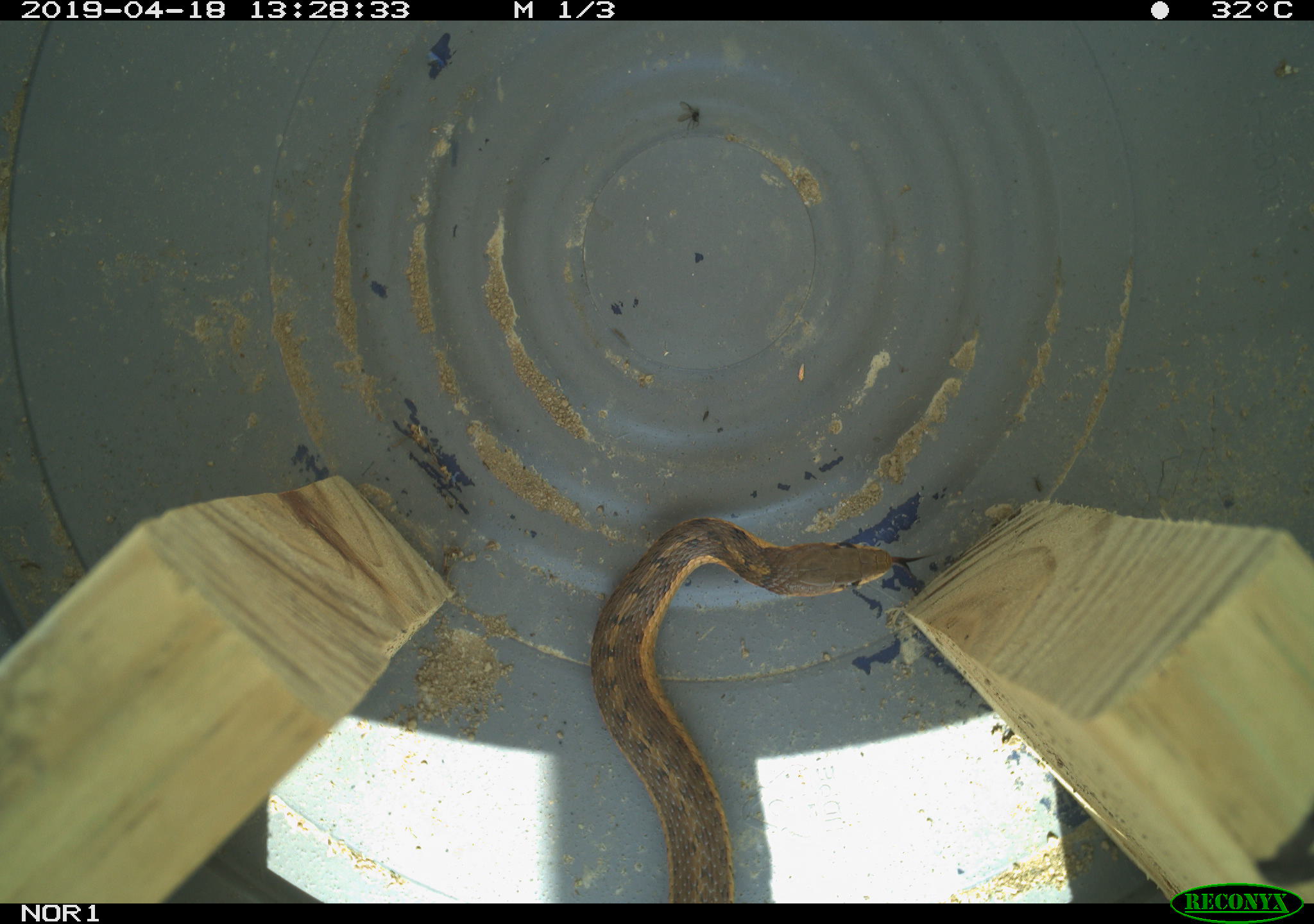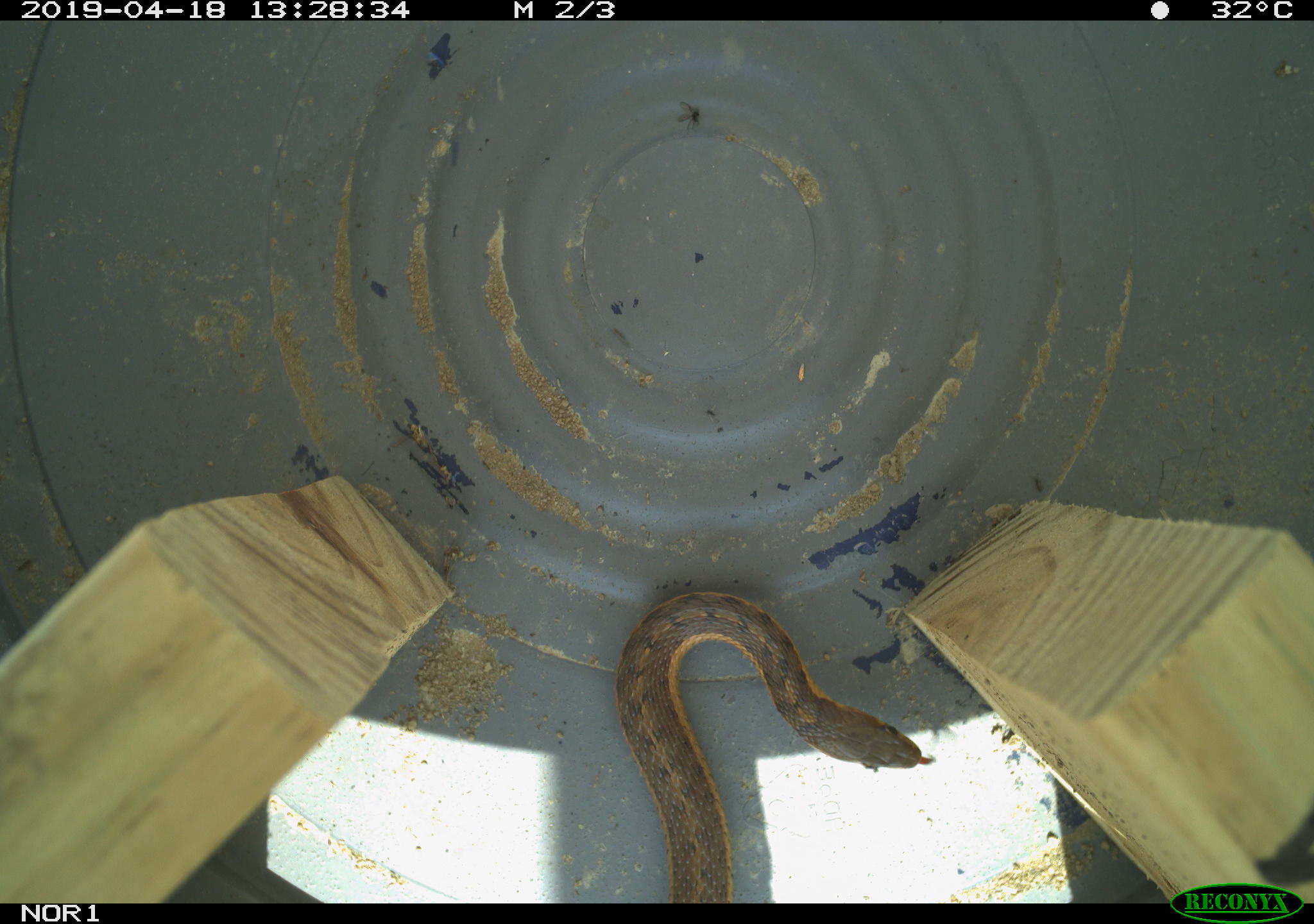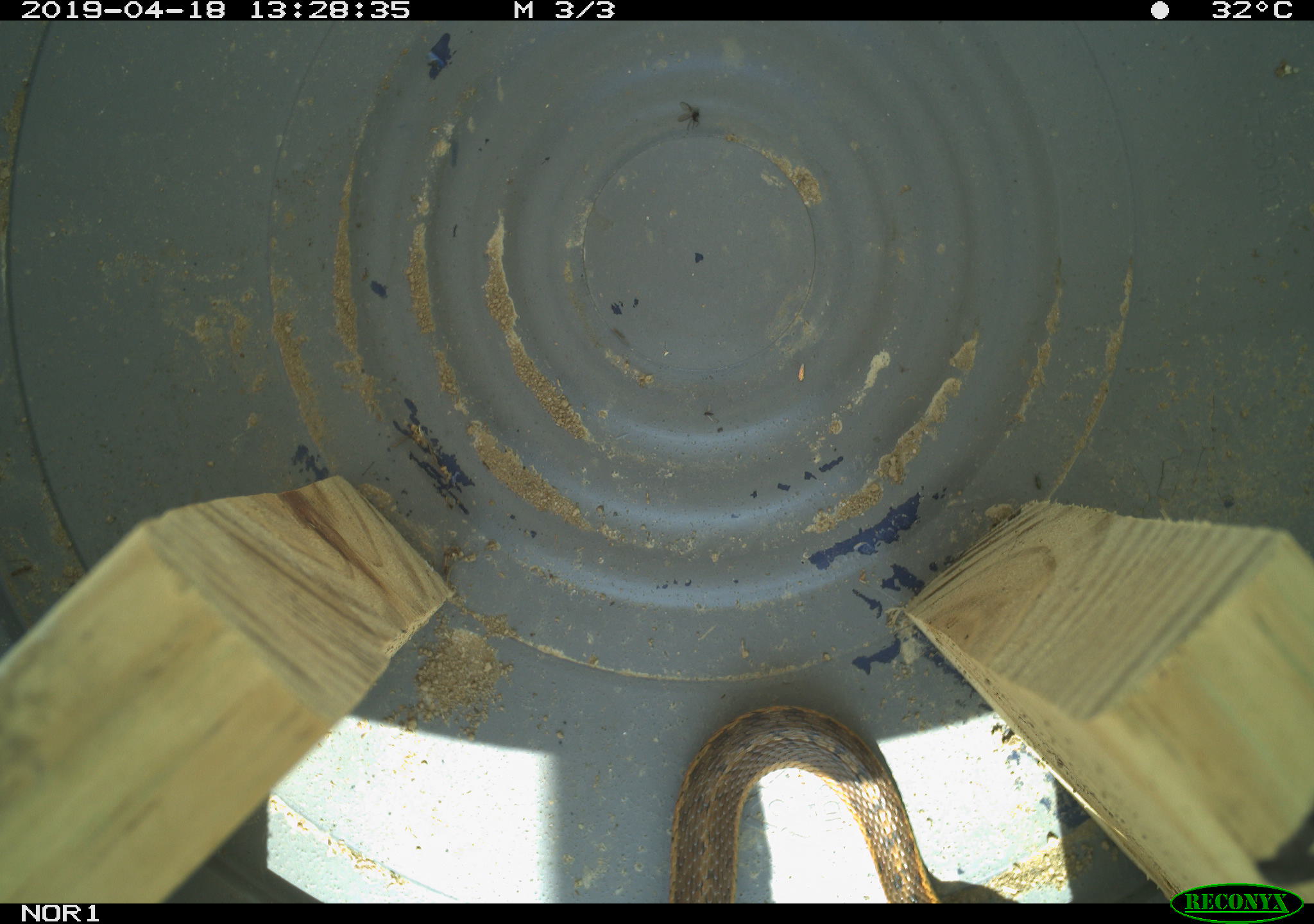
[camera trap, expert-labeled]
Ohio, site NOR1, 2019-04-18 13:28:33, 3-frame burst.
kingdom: Animalia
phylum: Chordata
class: Reptilia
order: Squamata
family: Colubridae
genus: Thamnophis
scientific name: Thamnophis sirtalis sirtalis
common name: eastern gartersnake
Eastern gartersnake (Thamnophis sirtalis sirtalis).